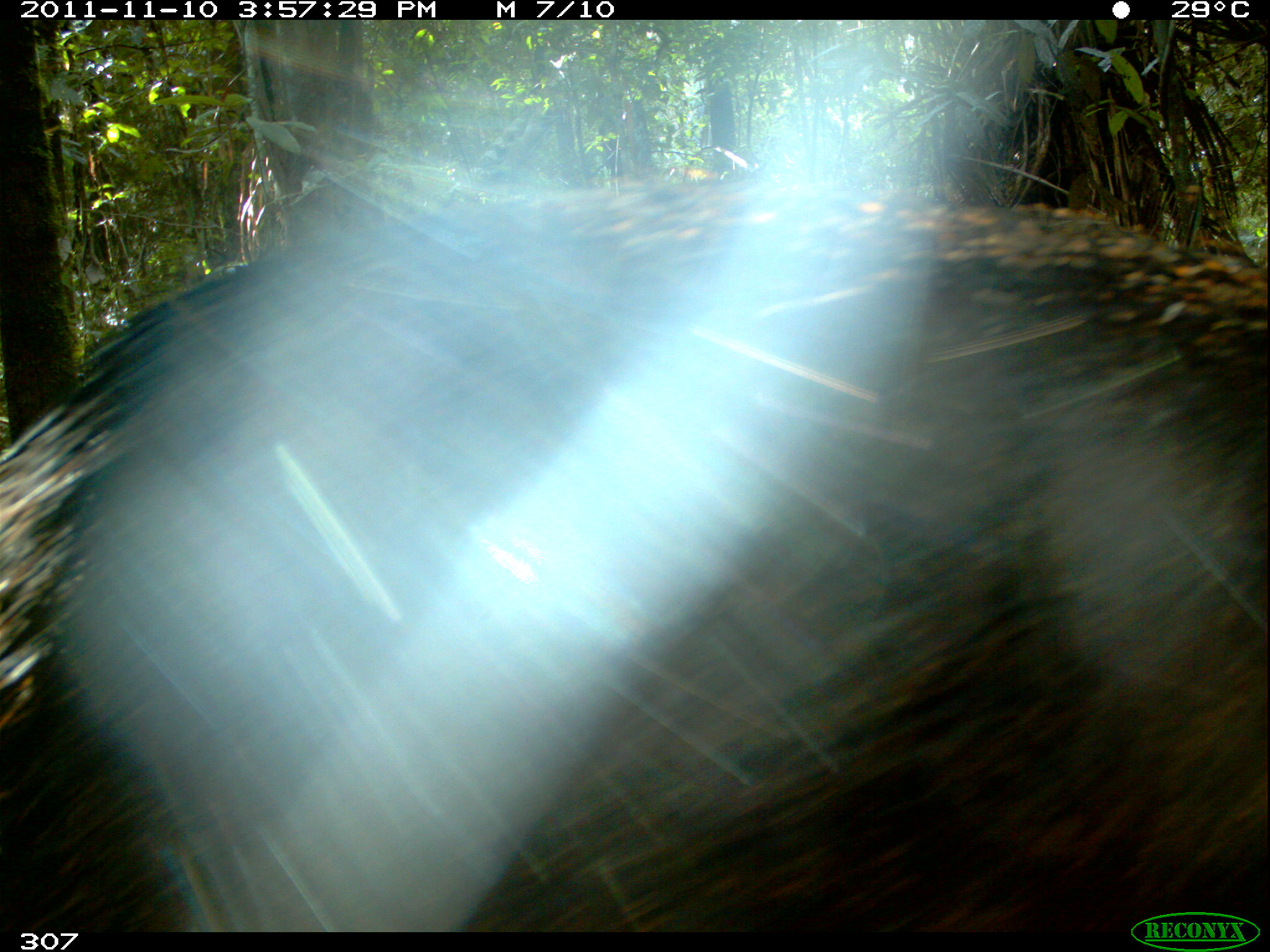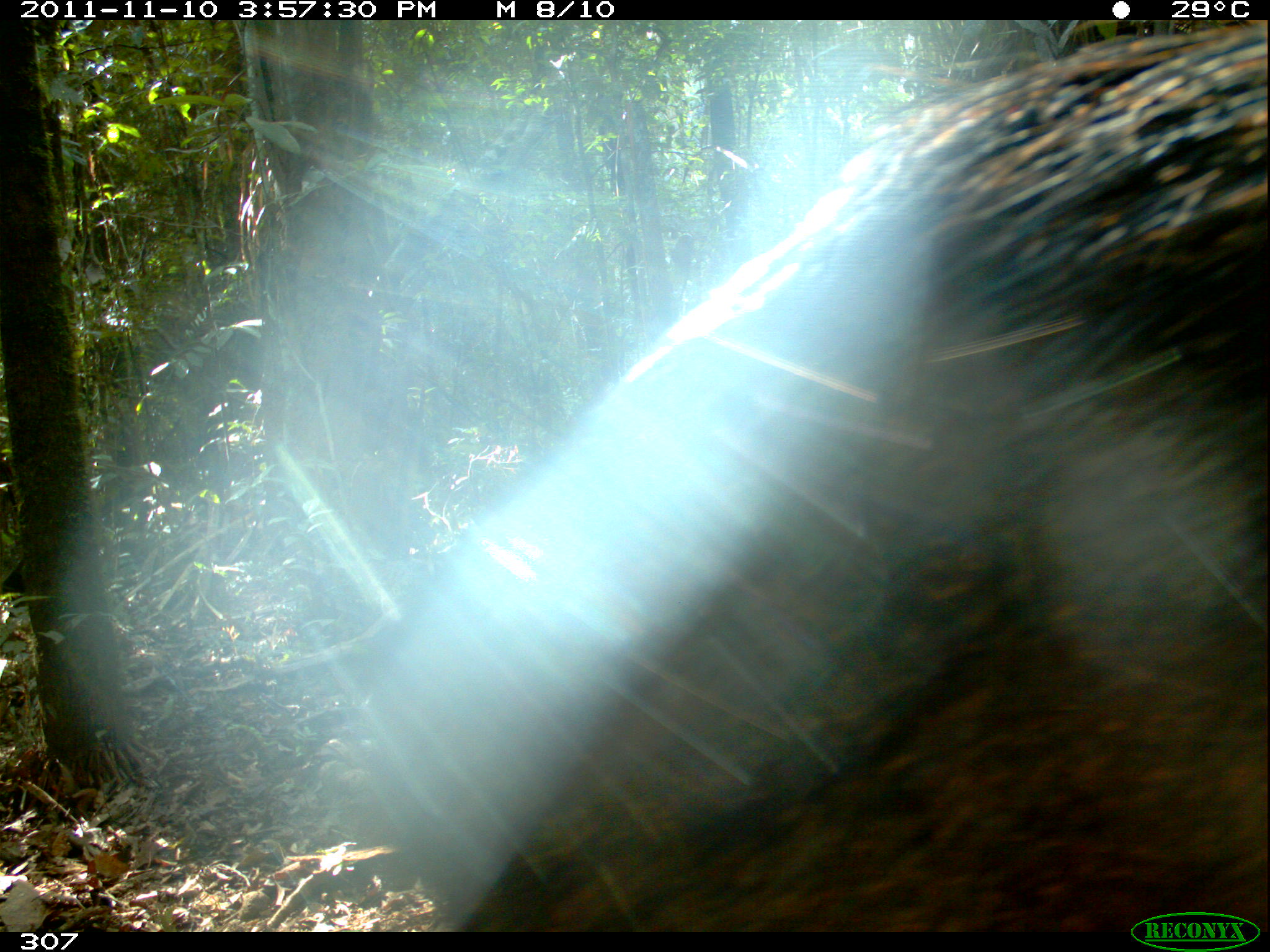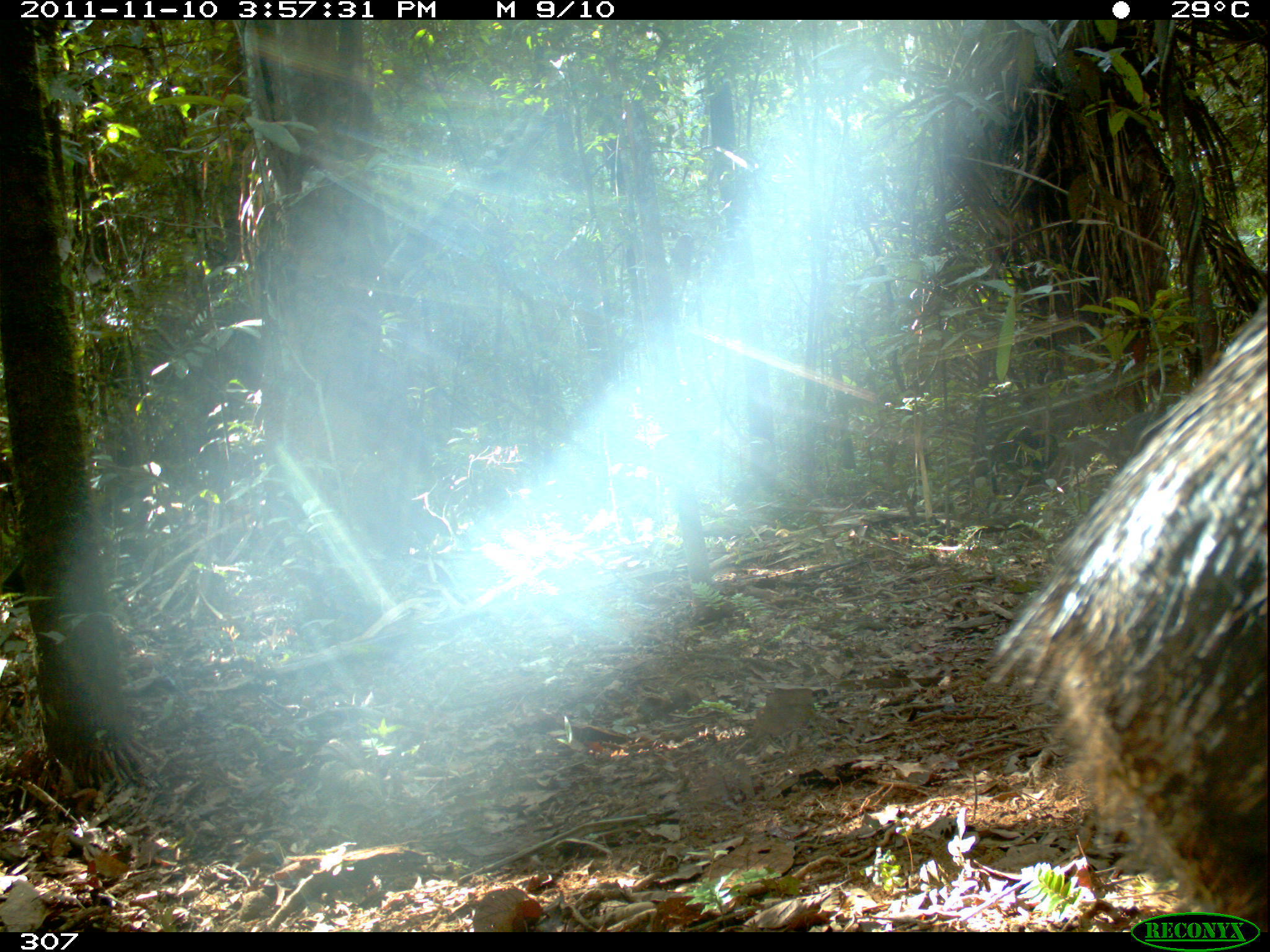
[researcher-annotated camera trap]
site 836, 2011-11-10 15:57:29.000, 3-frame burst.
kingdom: Animalia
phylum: Chordata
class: Mammalia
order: Artiodactyla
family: Tayassuidae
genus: Tayassu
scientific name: Tayassu pecari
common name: white-lipped peccary